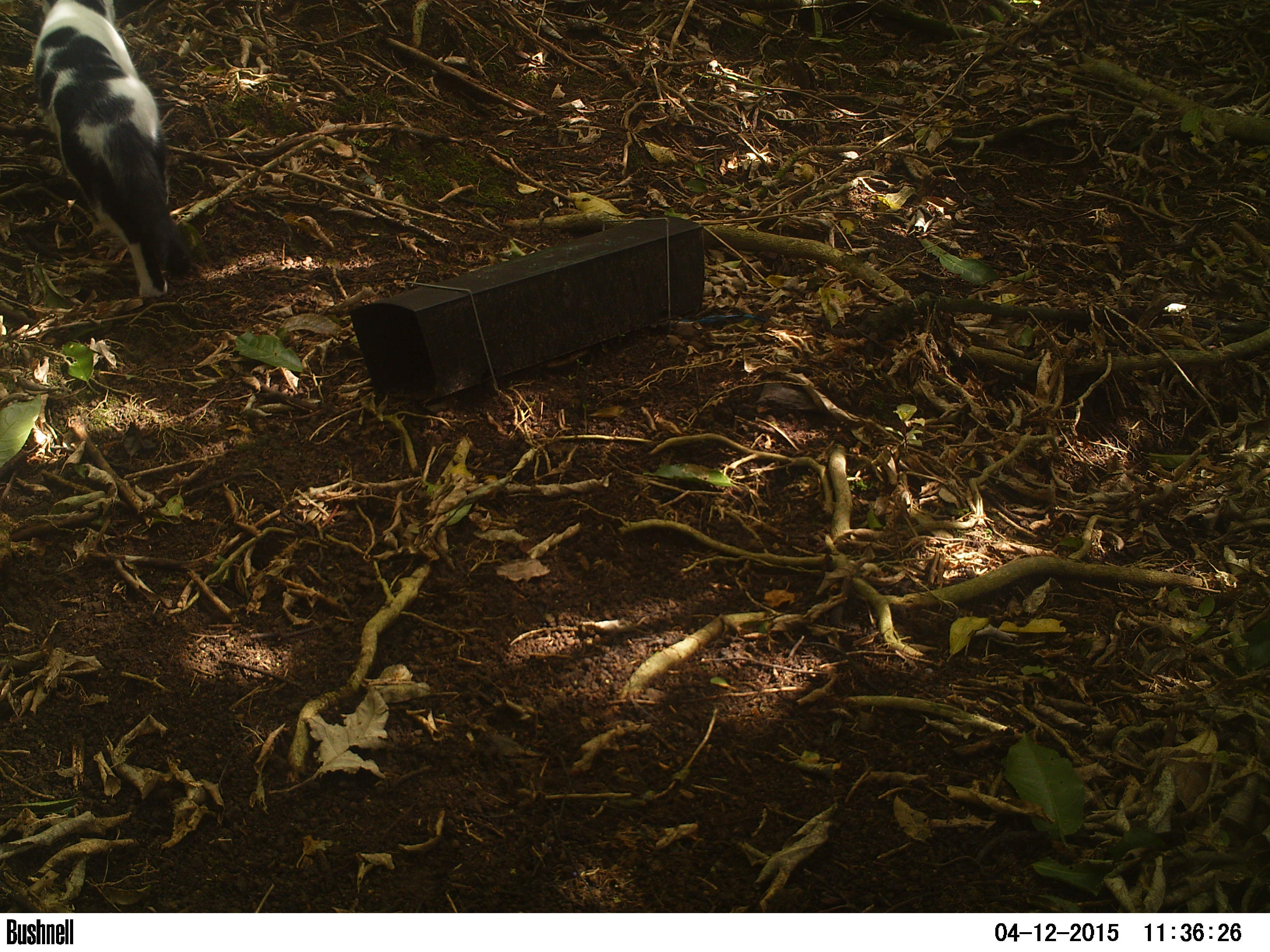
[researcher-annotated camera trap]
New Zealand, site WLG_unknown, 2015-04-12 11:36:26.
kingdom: Animalia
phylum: Chordata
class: Mammalia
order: Carnivora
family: Felidae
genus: Felis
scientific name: Felis catus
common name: domestic cat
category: cat